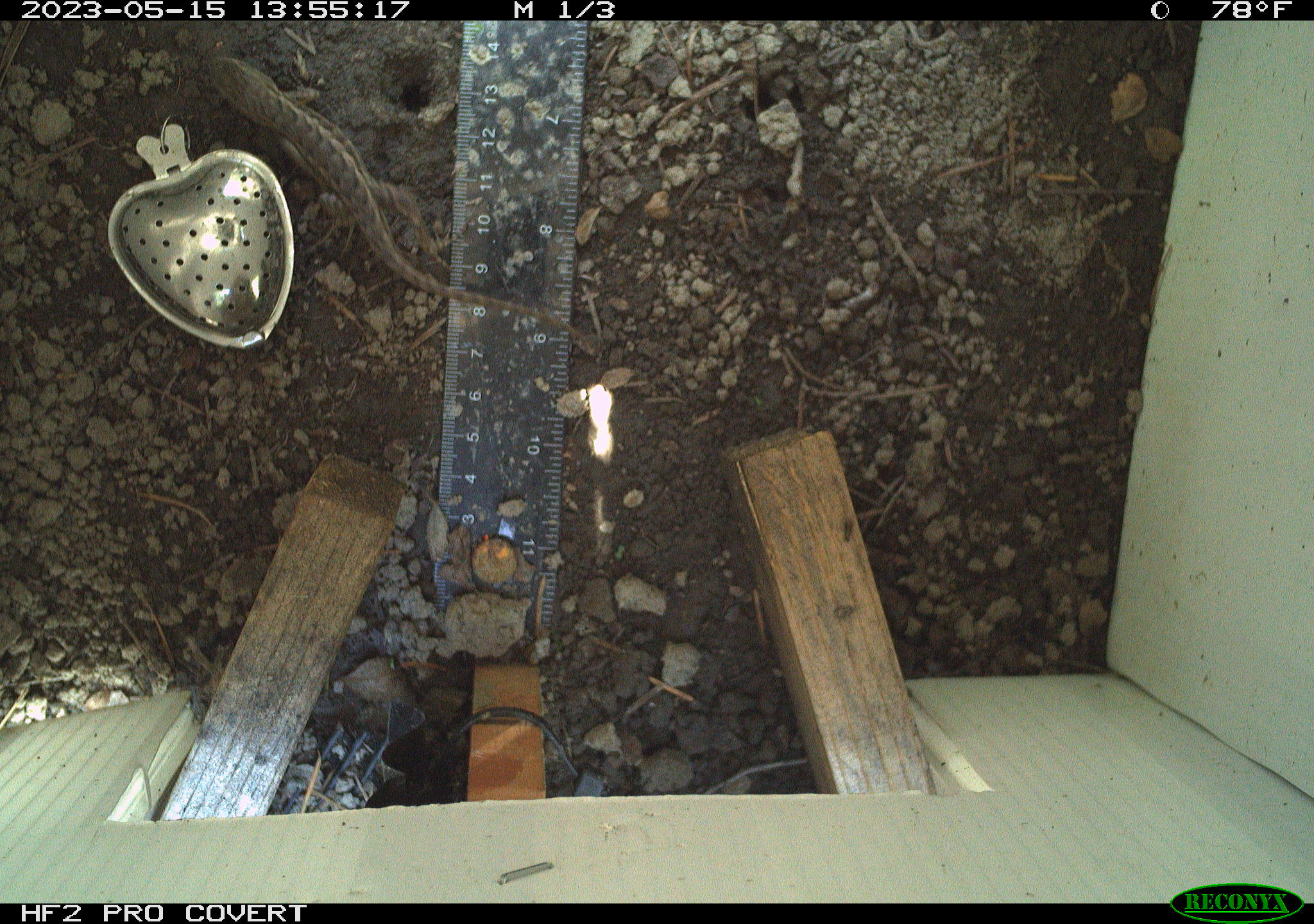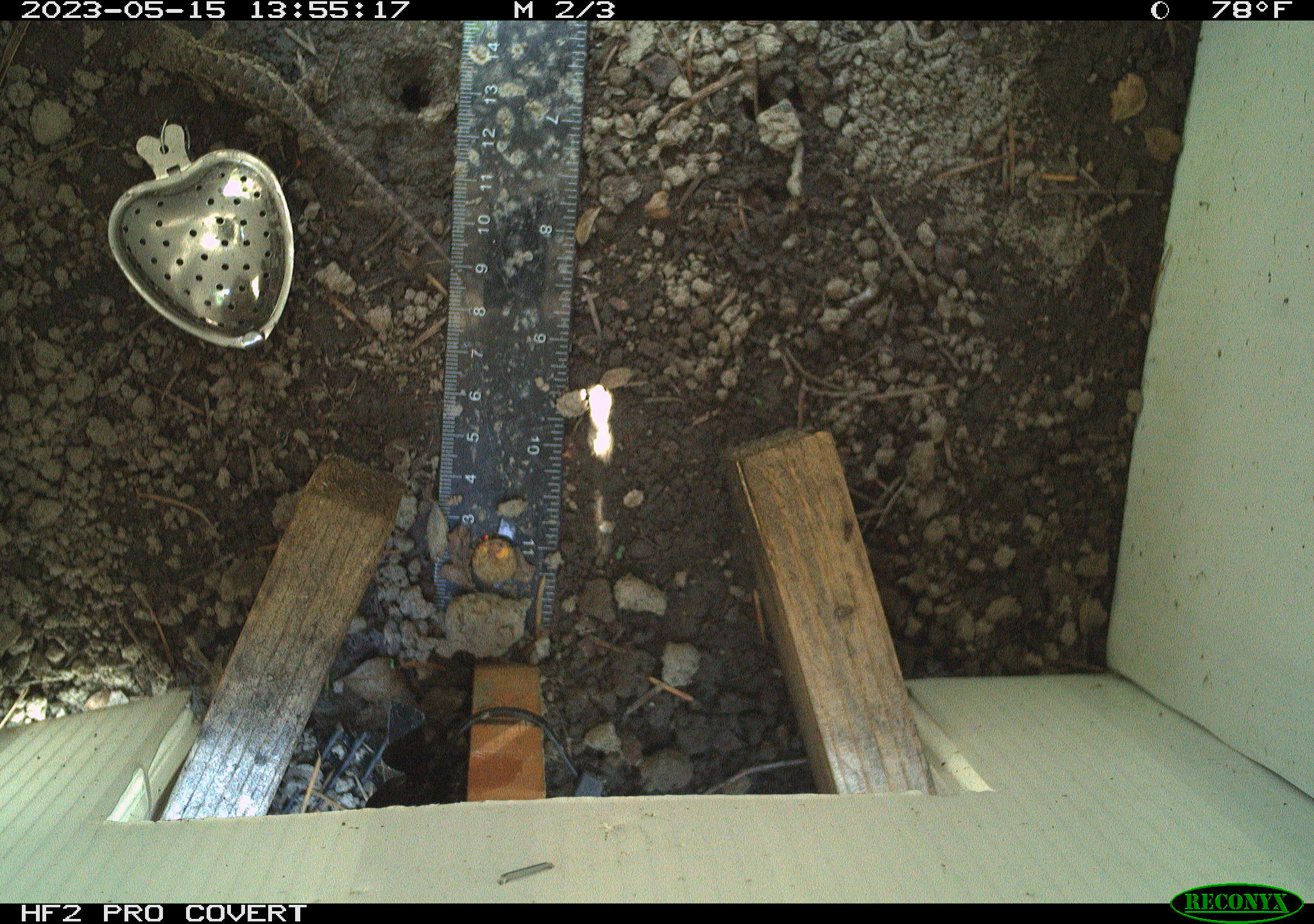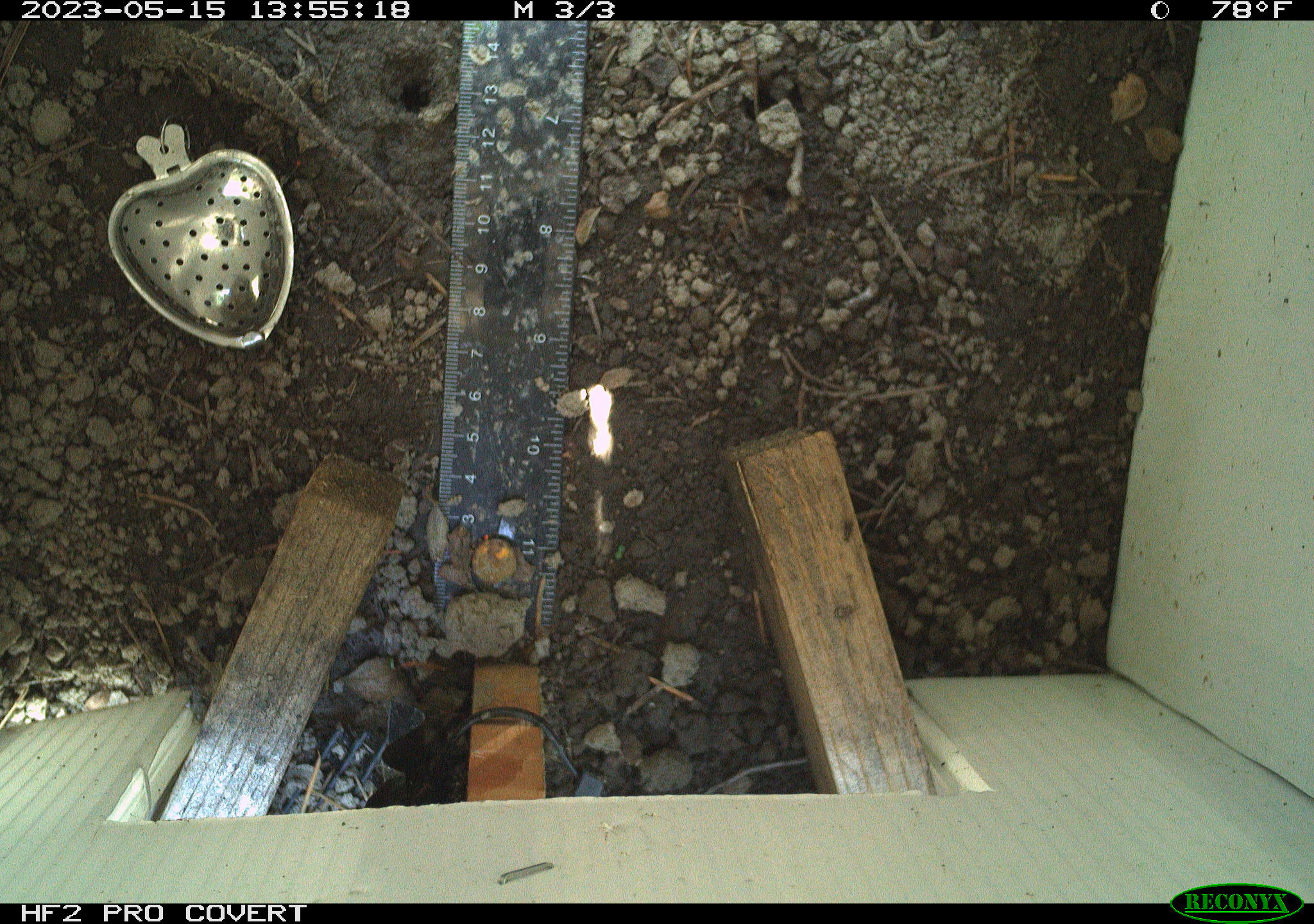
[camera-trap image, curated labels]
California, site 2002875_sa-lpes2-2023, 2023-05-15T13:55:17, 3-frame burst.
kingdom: Animalia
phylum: Chordata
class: Reptilia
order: Squamata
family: Phrynosomatidae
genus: Sceloporus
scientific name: Sceloporus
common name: spiny lizards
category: sceloporus species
Sceloporus species (spiny lizards) (Sceloporus).